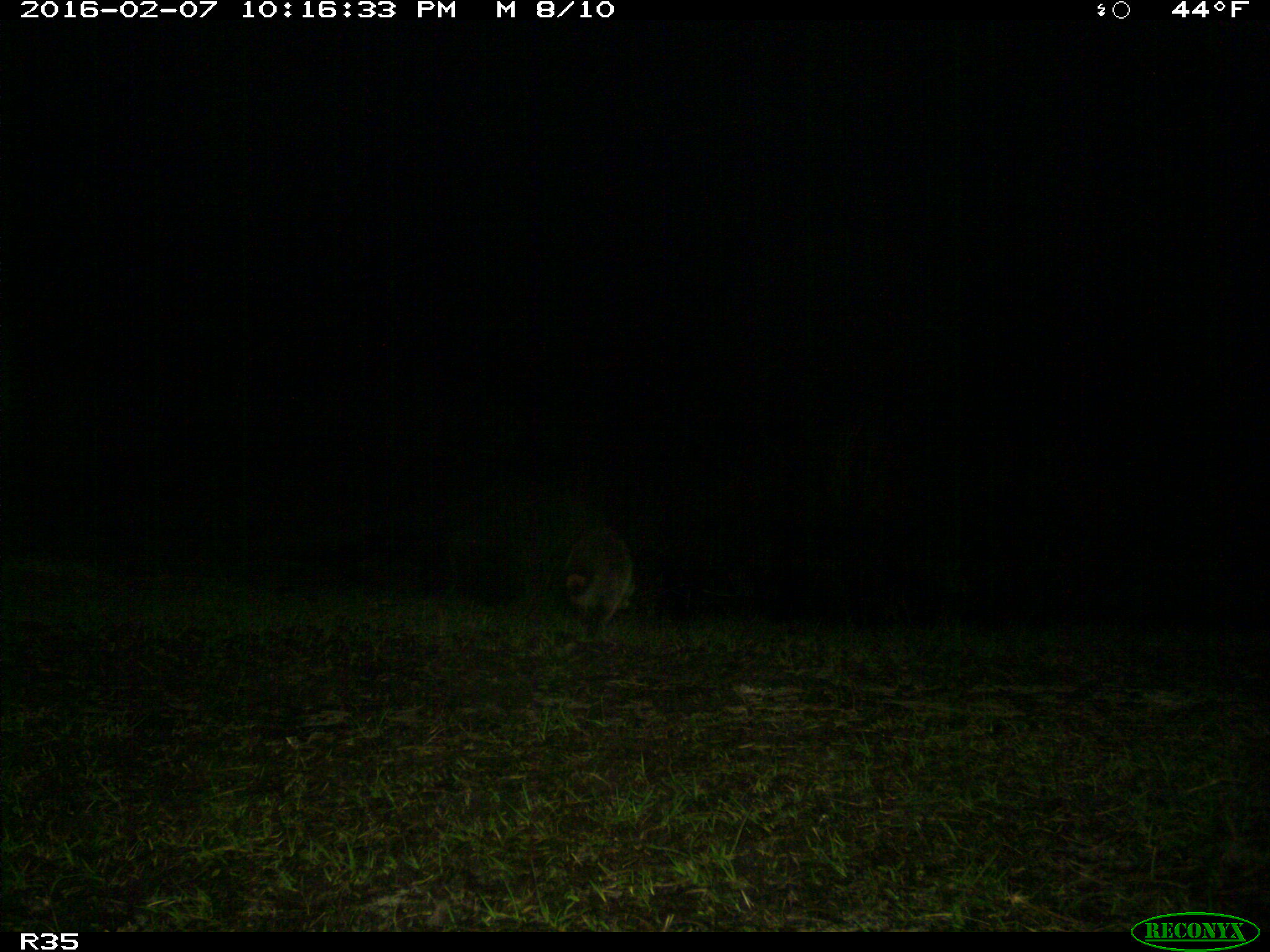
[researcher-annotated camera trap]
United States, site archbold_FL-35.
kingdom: Animalia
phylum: Chordata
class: Mammalia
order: Carnivora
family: Procyonidae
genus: Procyon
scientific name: Procyon lotor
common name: common raccoon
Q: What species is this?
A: Procyon lotor (common raccoon).